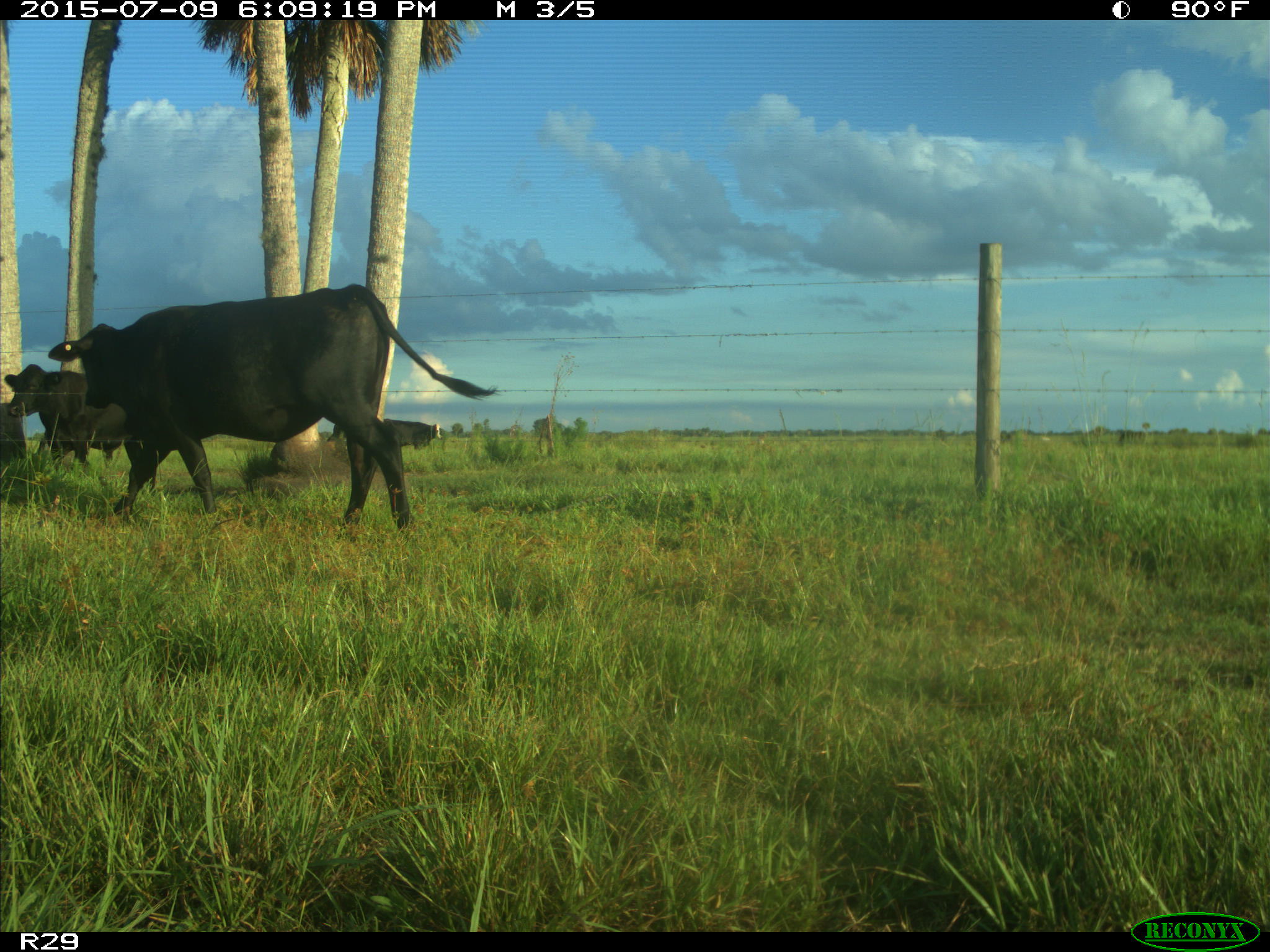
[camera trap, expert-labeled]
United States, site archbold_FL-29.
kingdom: Animalia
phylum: Chordata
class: Mammalia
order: Artiodactyla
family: Bovidae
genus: Bos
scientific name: Bos taurus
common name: domestic cow